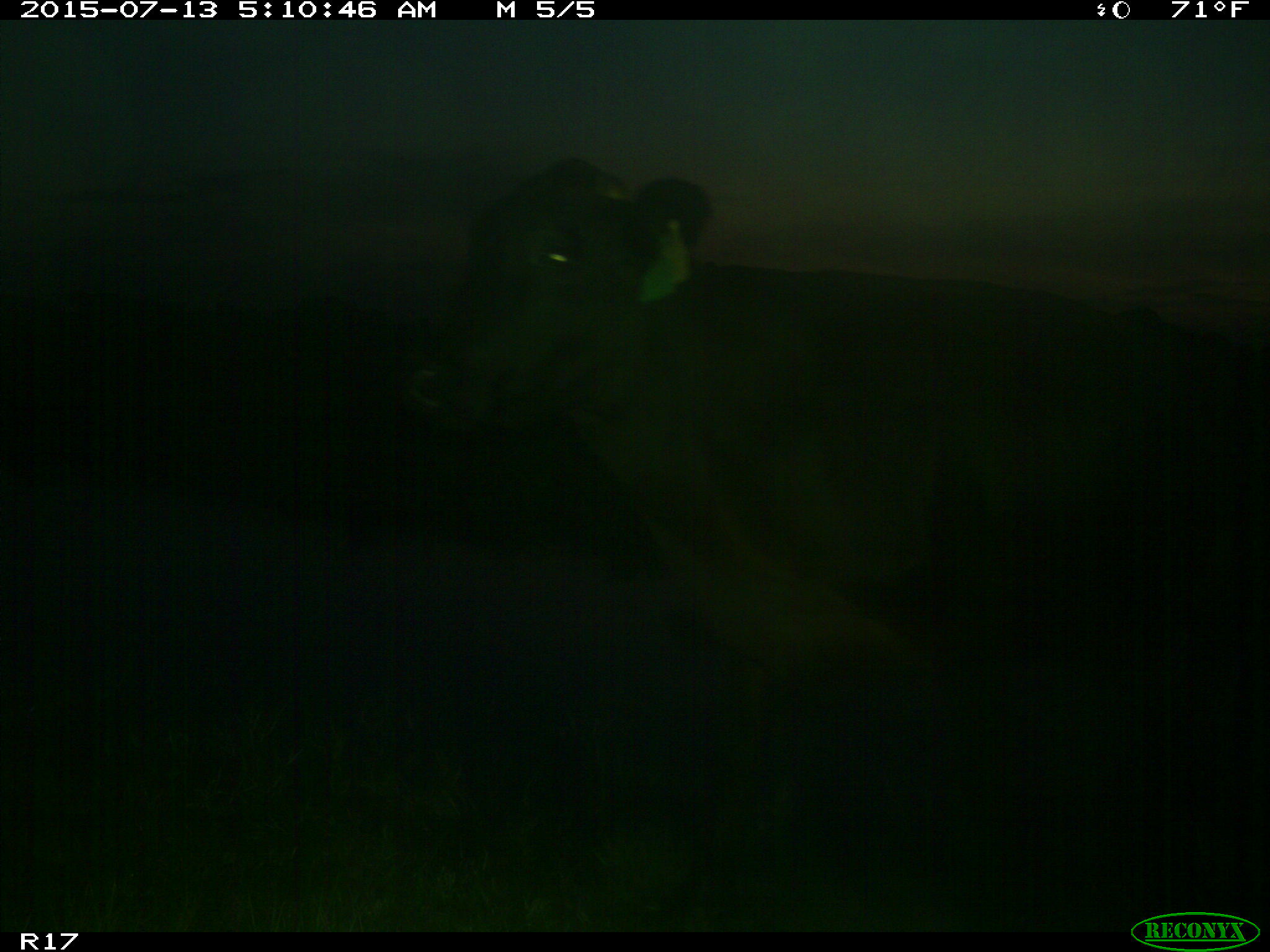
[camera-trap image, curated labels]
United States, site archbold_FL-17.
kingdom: Animalia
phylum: Chordata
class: Mammalia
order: Artiodactyla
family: Bovidae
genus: Bos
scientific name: Bos taurus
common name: domestic cow